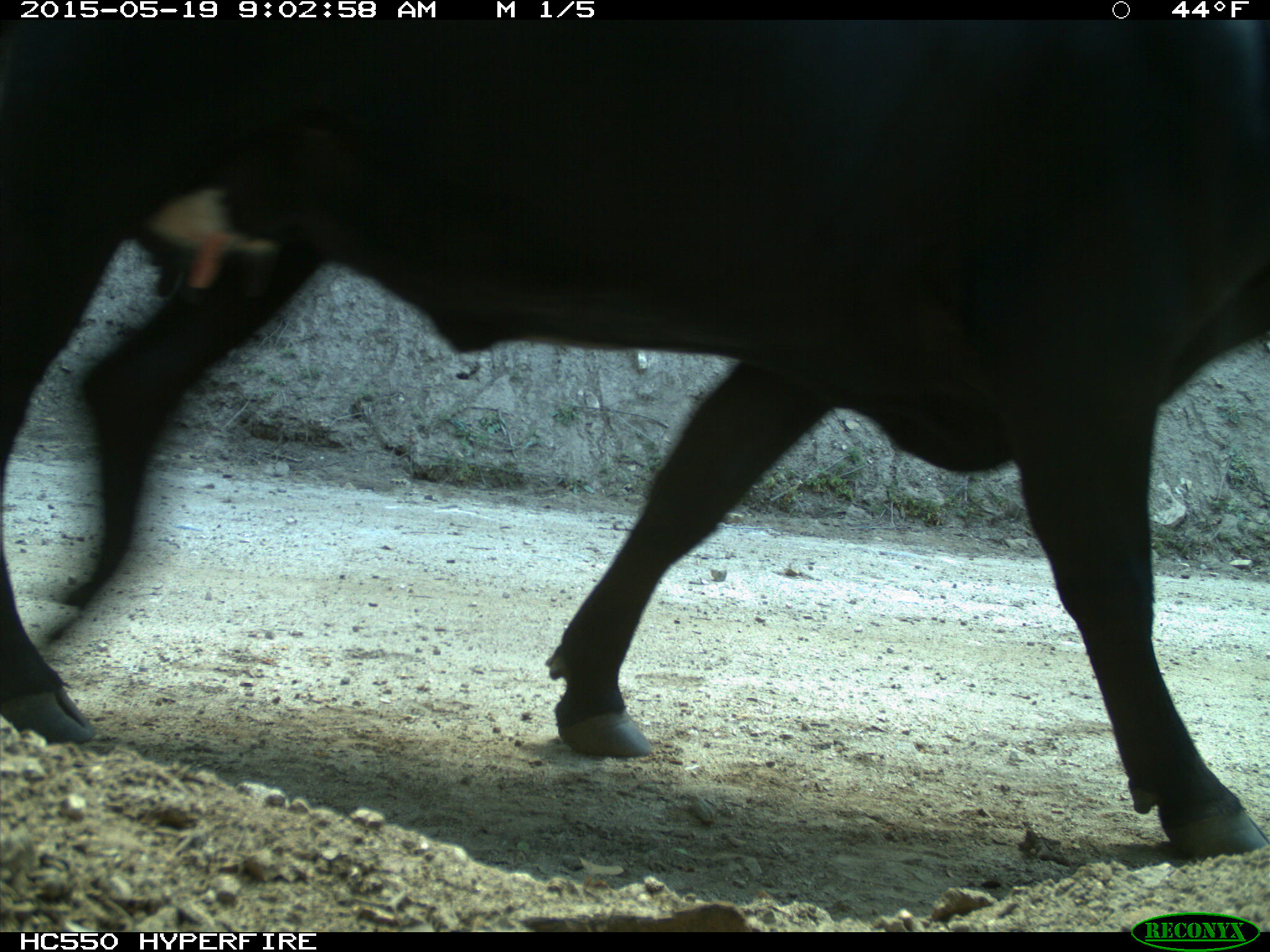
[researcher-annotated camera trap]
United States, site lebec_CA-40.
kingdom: Animalia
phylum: Chordata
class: Mammalia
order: Artiodactyla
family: Bovidae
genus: Bos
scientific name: Bos taurus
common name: domestic cow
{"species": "Bos taurus (domestic cow)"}